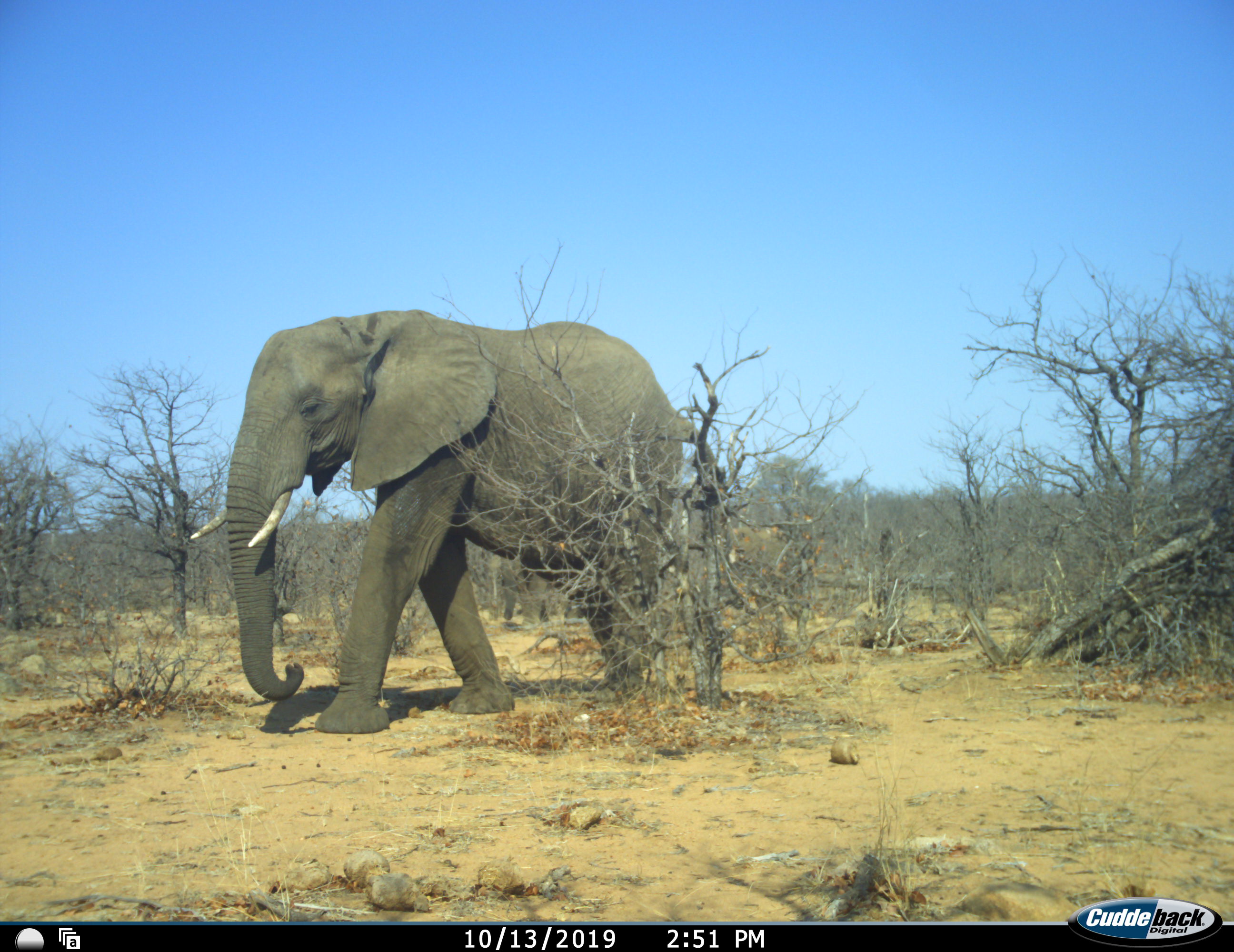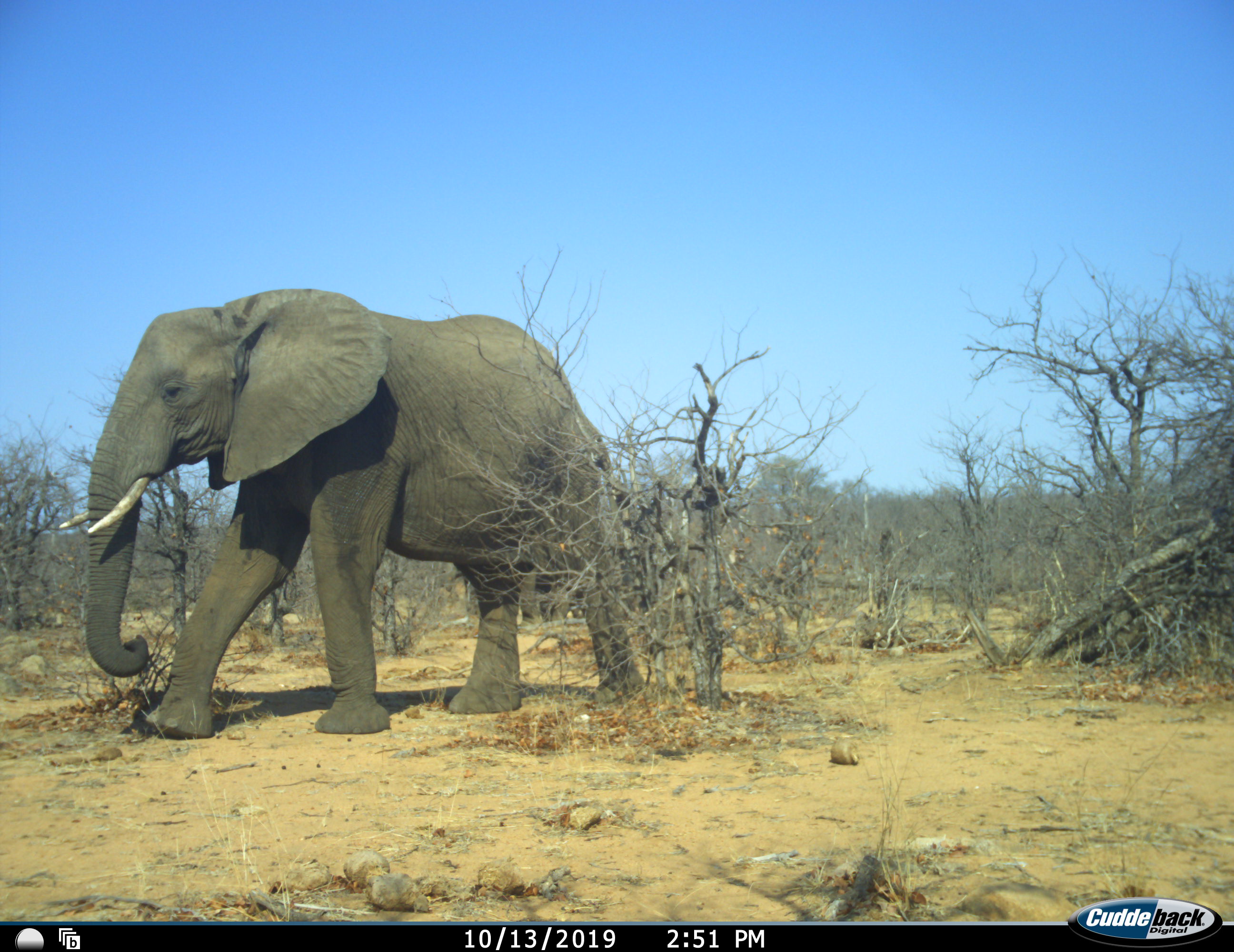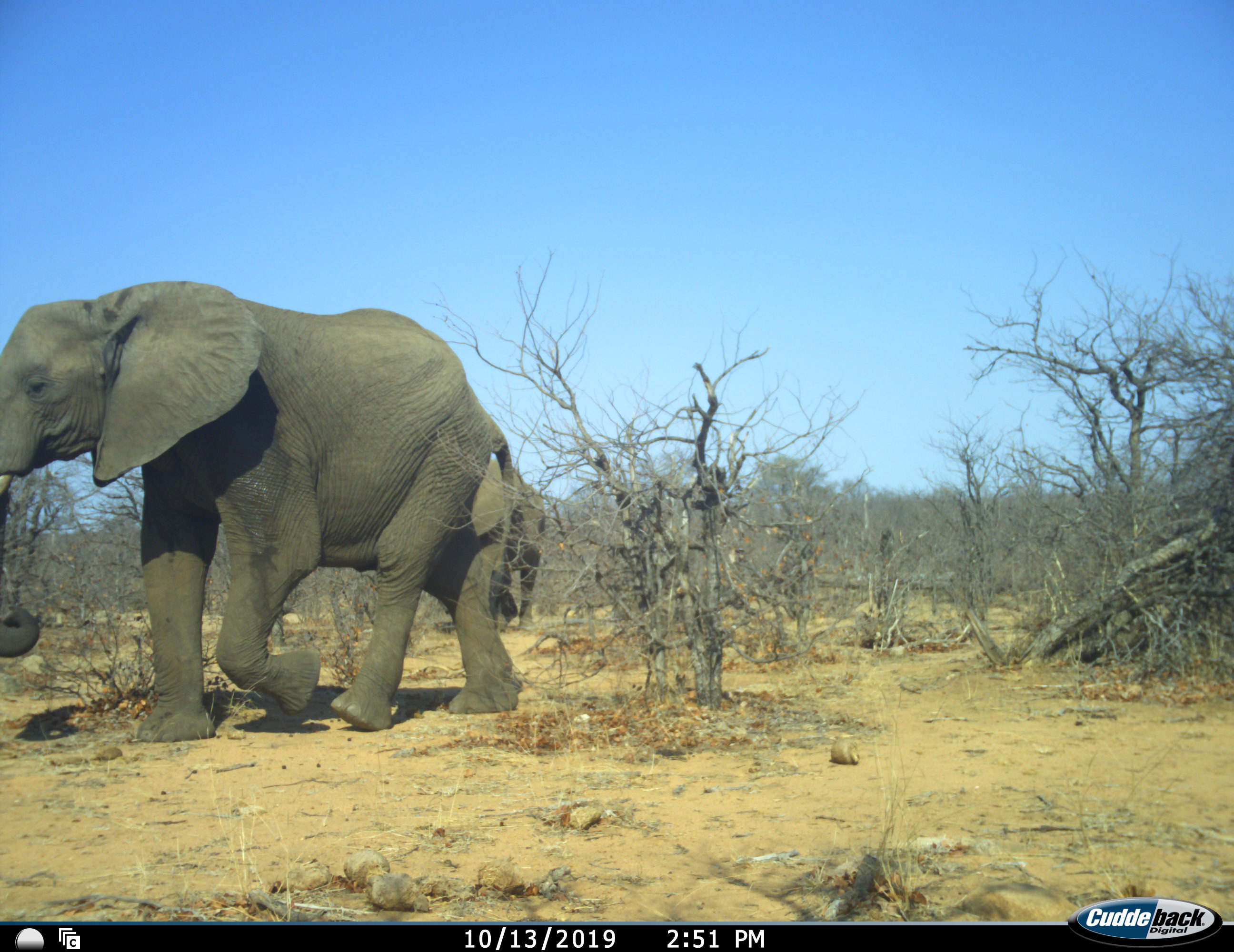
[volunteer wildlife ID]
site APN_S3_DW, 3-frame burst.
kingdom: Animalia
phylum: Chordata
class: Mammalia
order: Proboscidea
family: Elephantidae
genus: Loxodonta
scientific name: Loxodonta africana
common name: african bush elephant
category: elephant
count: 2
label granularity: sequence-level